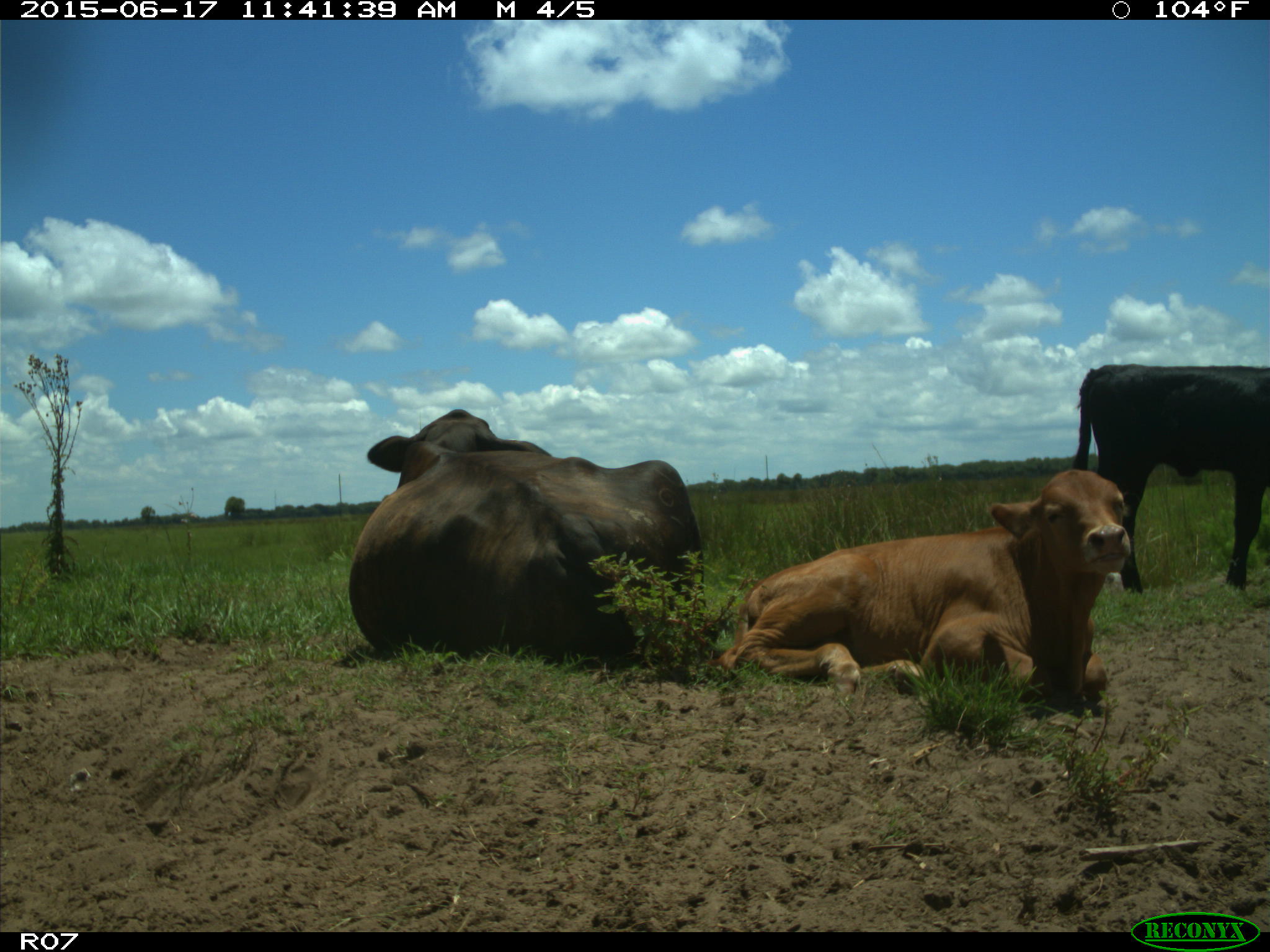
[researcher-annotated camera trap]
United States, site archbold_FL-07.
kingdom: Animalia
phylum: Chordata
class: Mammalia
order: Artiodactyla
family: Bovidae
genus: Bos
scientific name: Bos taurus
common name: domestic cow